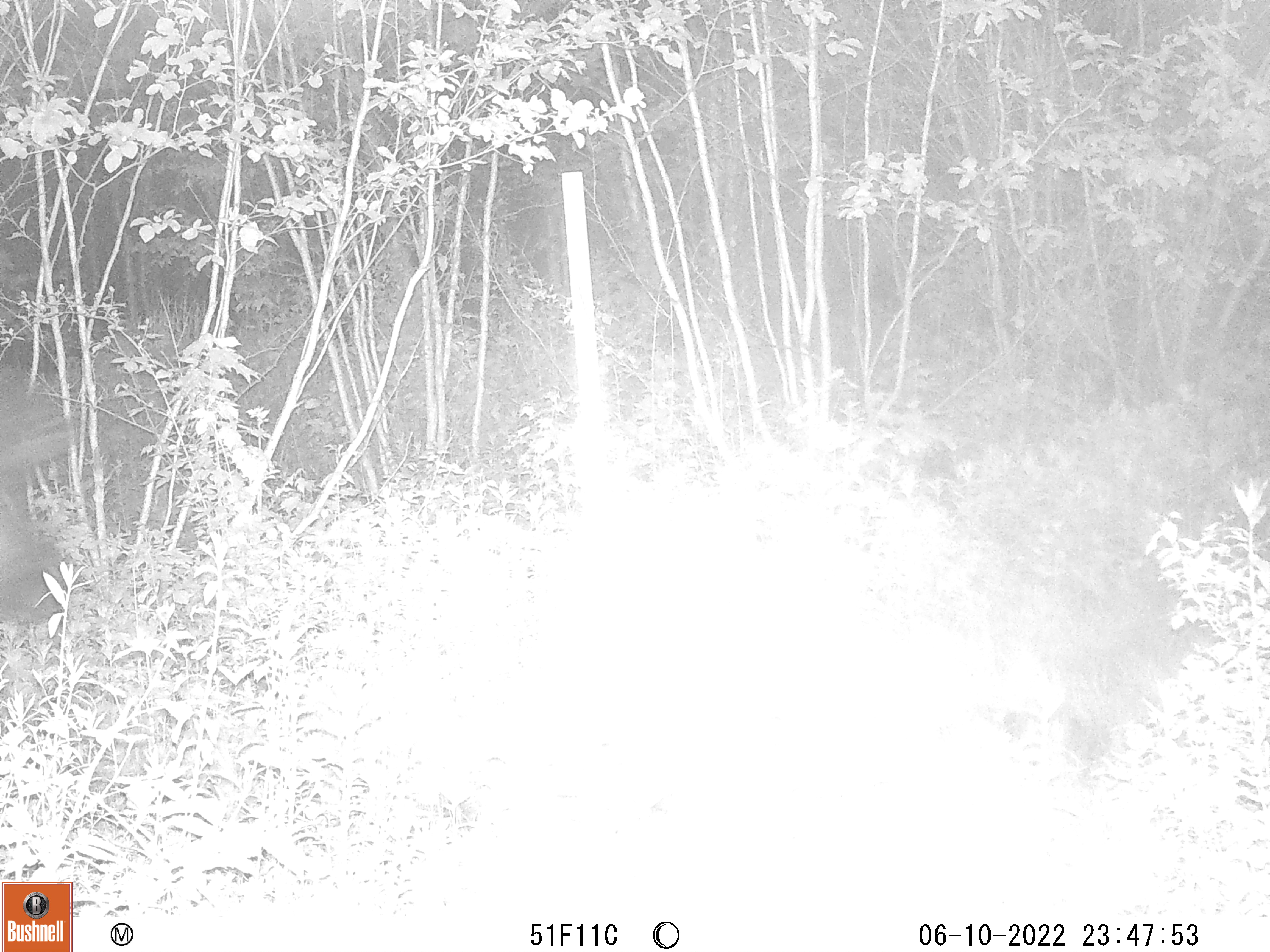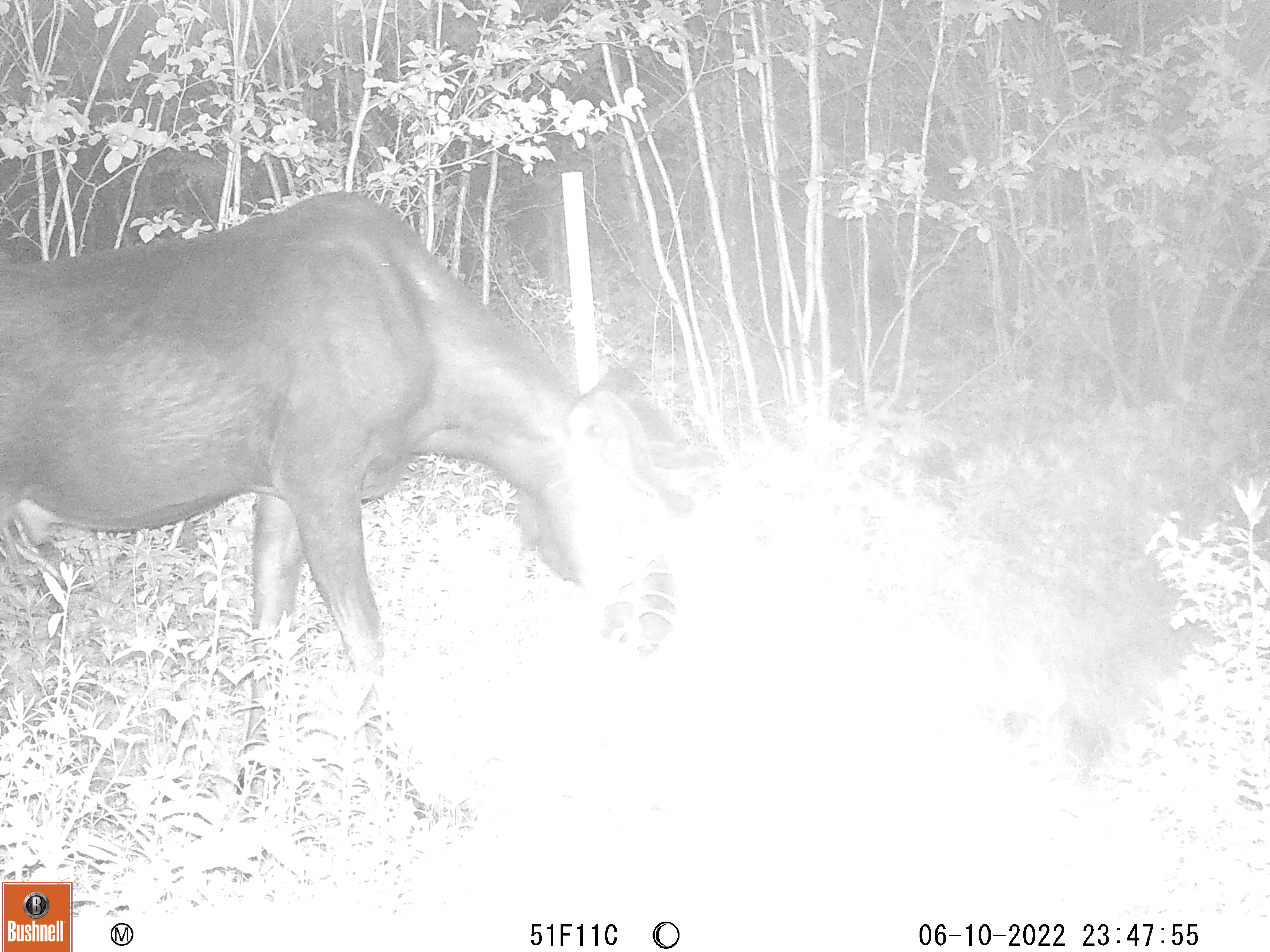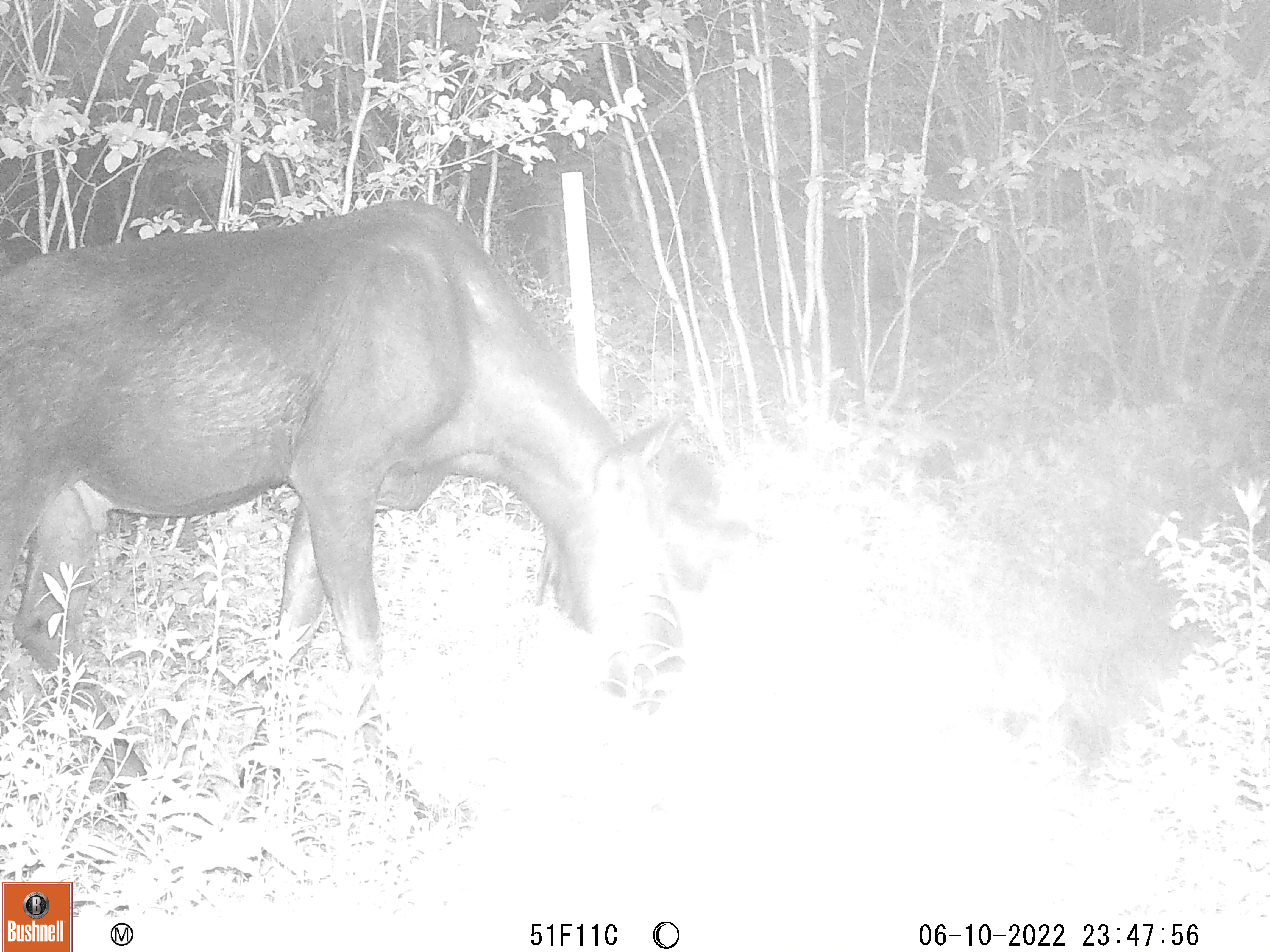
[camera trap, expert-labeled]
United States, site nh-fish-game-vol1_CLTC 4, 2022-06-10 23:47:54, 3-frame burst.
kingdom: Animalia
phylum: Chordata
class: Mammalia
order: Artiodactyla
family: Cervidae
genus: Alces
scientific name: Alces alces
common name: moose